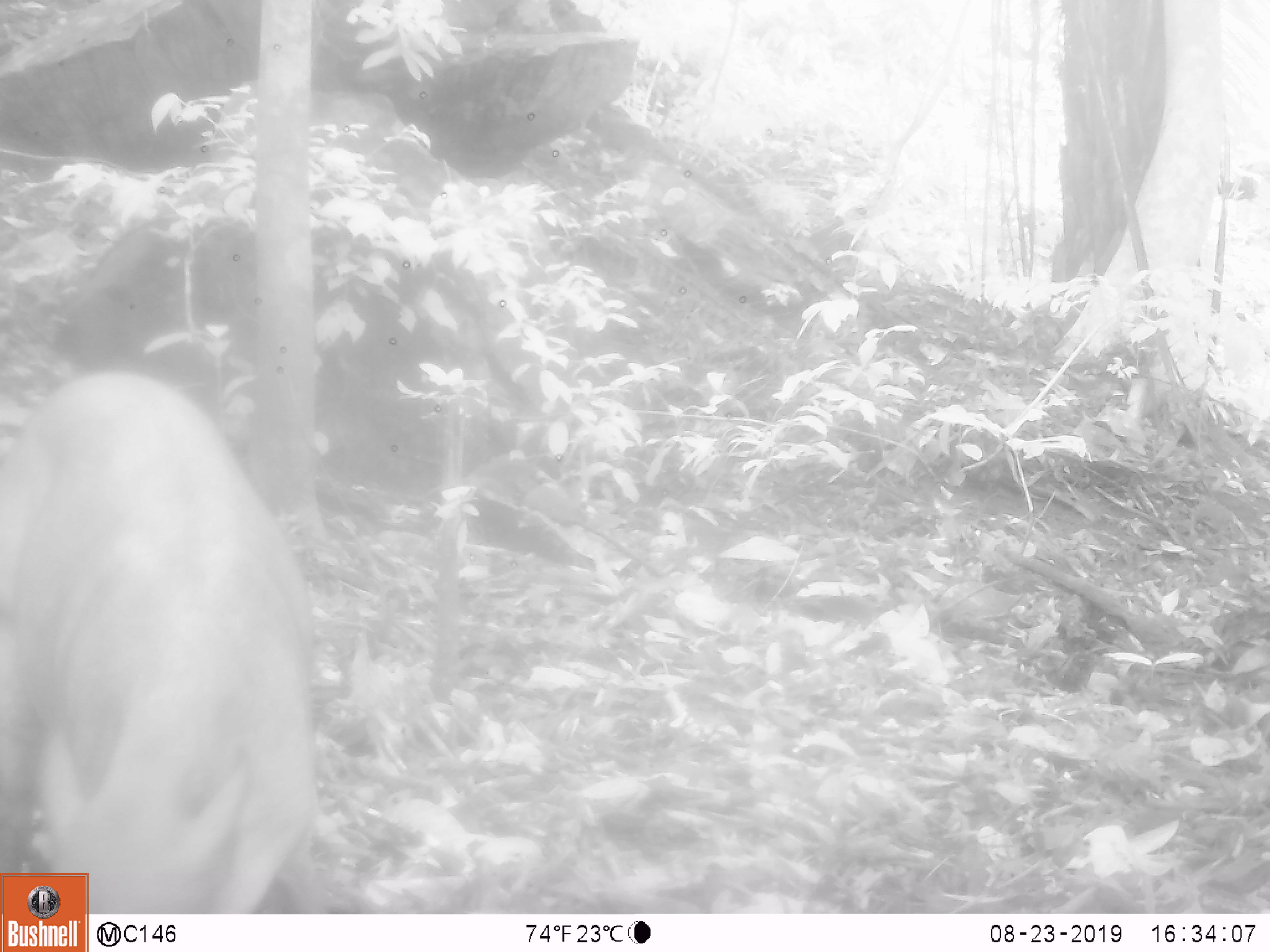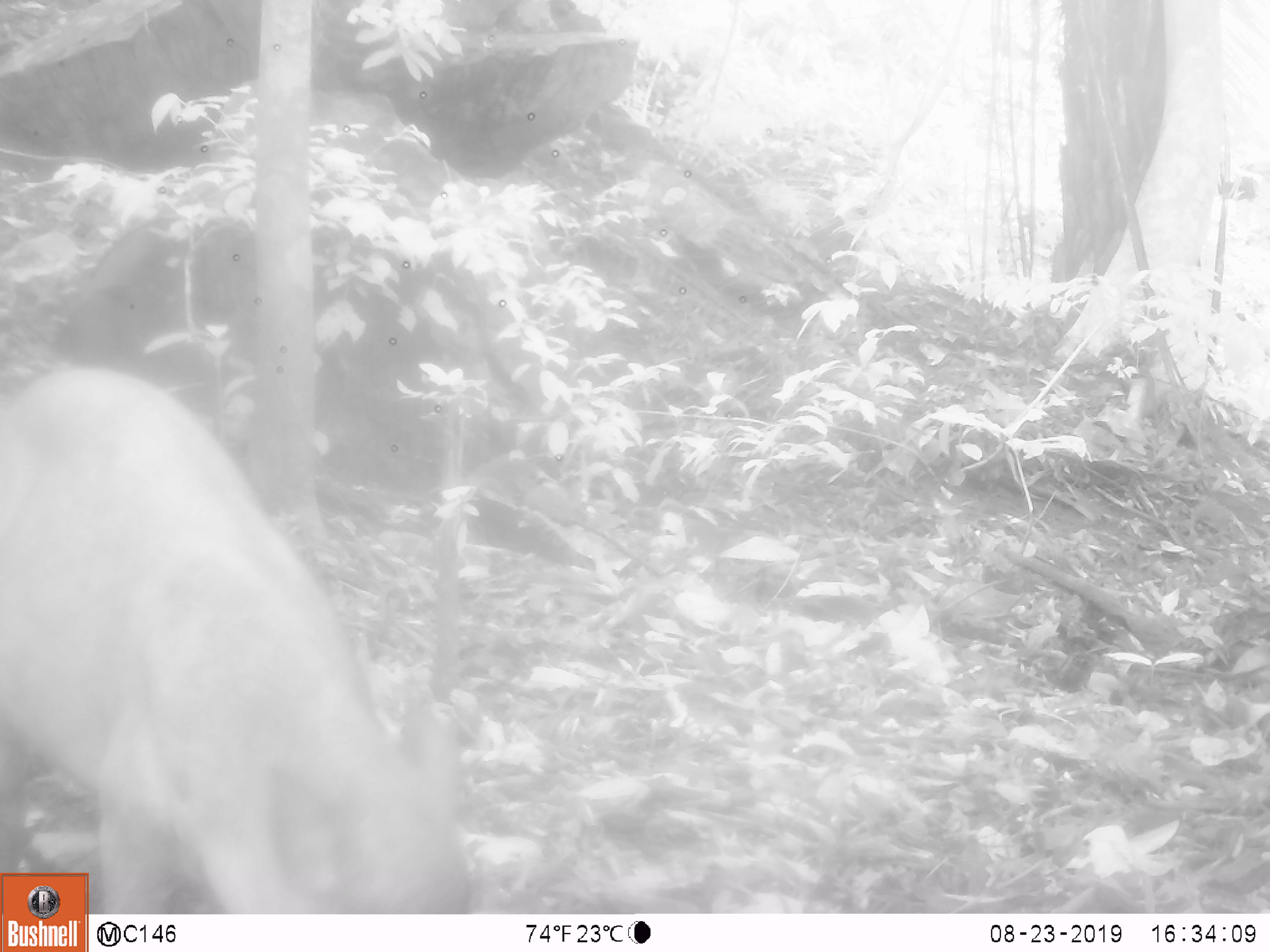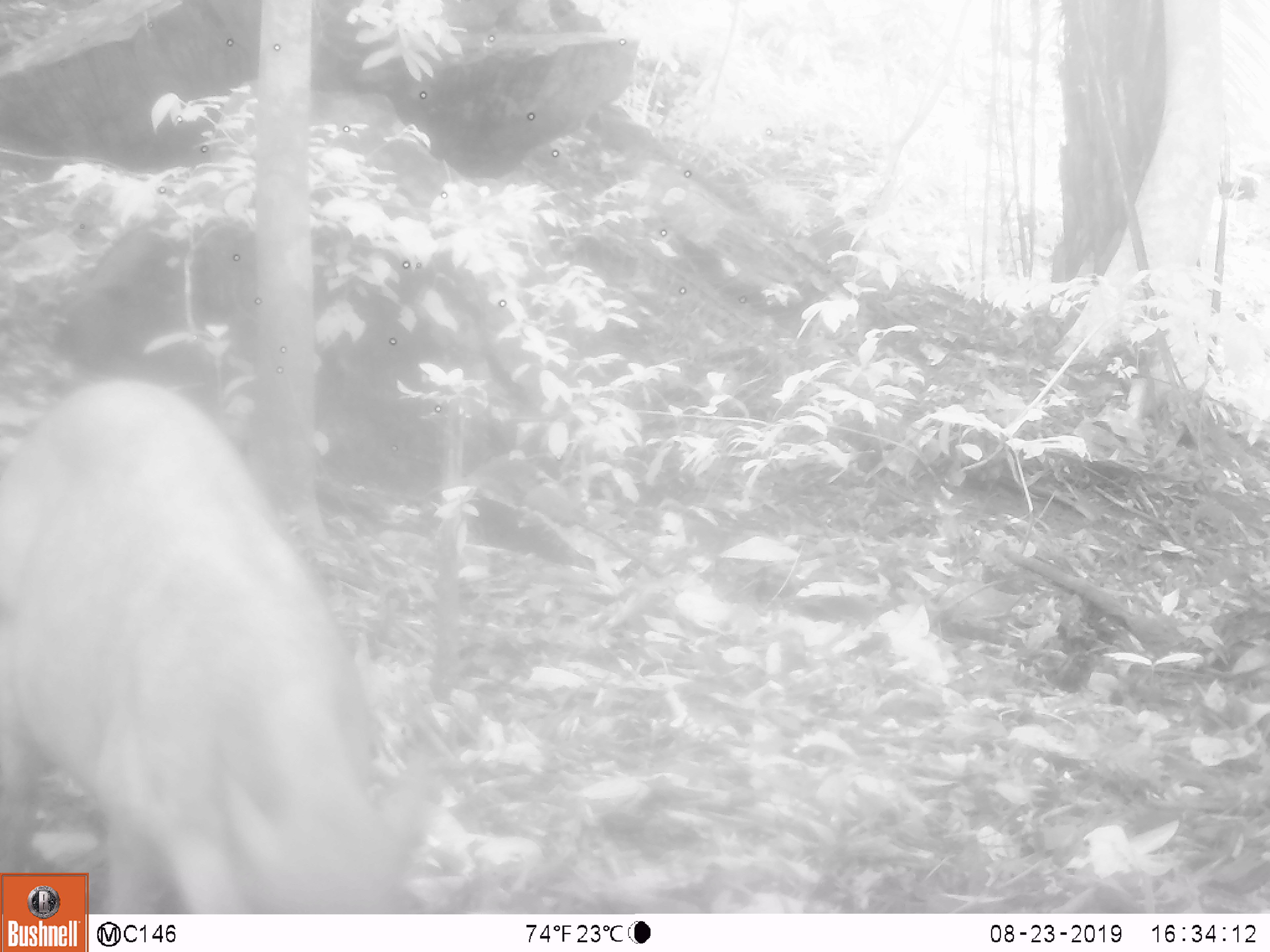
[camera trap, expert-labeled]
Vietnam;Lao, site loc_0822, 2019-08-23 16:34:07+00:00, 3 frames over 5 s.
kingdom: Animalia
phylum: Chordata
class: Mammalia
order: Artiodactyla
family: Suidae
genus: Sus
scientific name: Sus scrofa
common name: eurasian wild pig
Eurasian wild pig (Sus scrofa). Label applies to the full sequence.